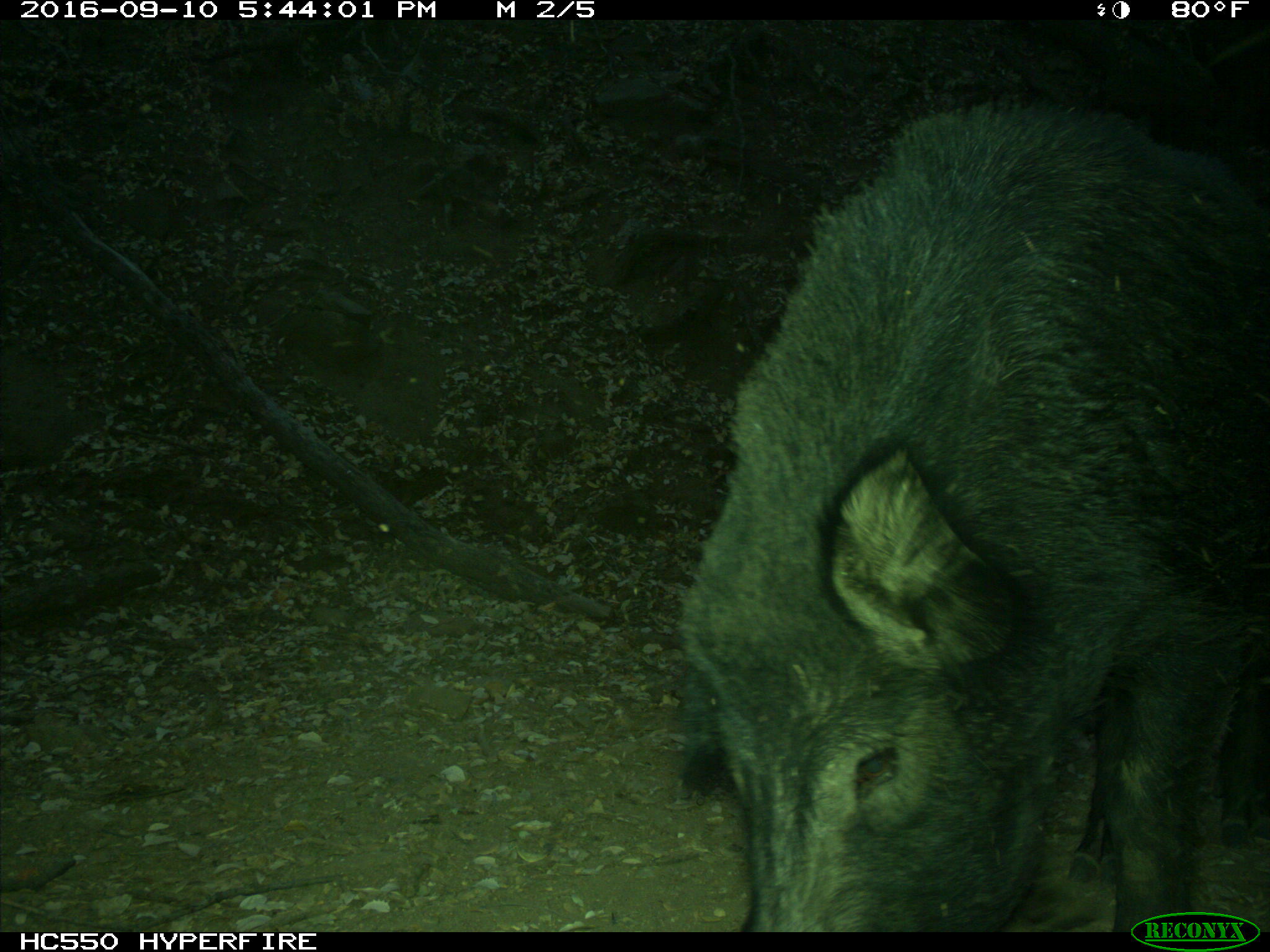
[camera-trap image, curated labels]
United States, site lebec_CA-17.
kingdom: Animalia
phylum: Chordata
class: Mammalia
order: Artiodactyla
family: Suidae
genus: Sus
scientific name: Sus scrofa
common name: wild boar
Sus scrofa (wild boar).